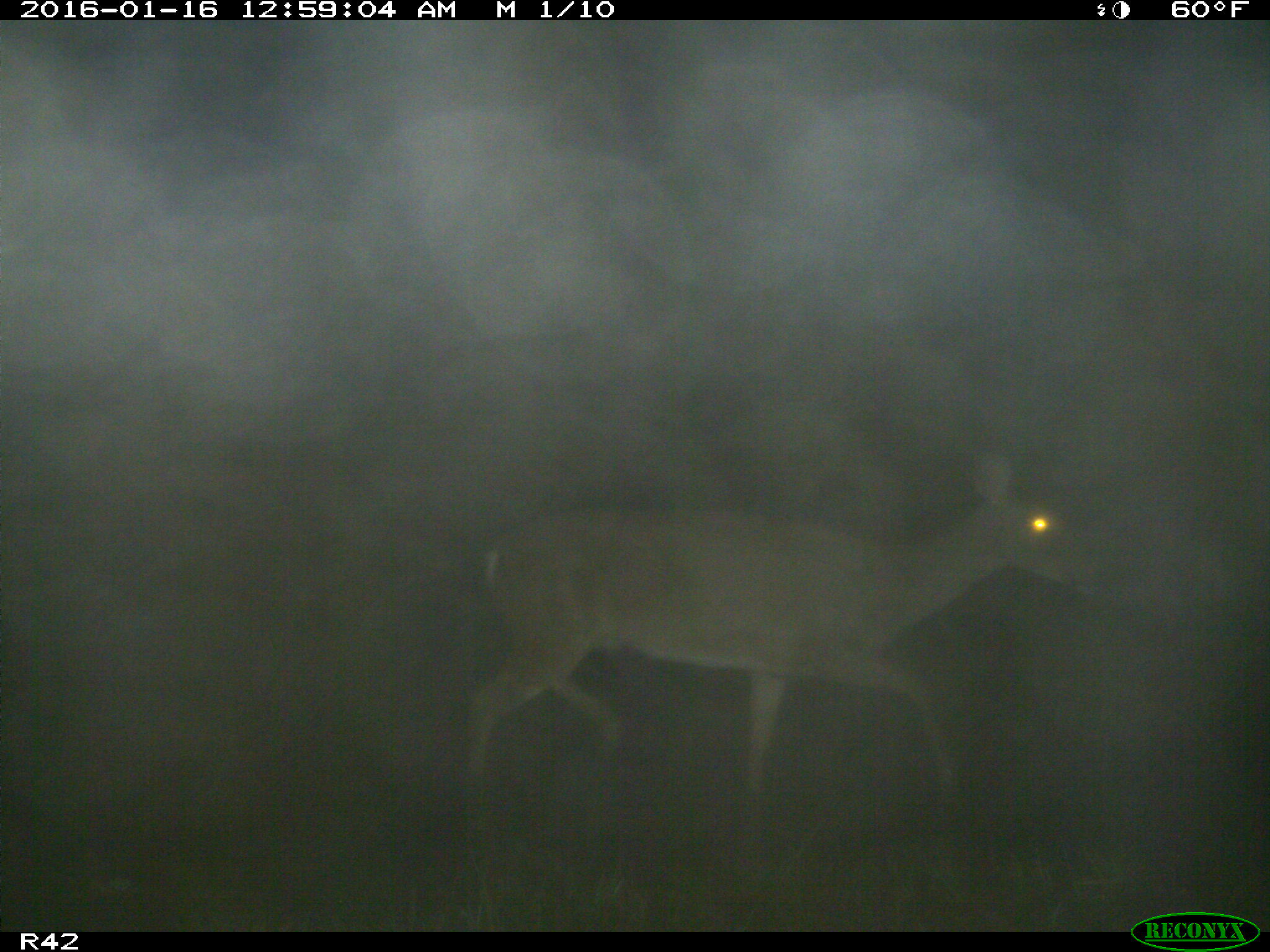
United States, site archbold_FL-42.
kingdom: Animalia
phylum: Chordata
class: Mammalia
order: Artiodactyla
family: Cervidae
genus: Odocoileus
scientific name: Odocoileus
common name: deer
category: unidentified deer